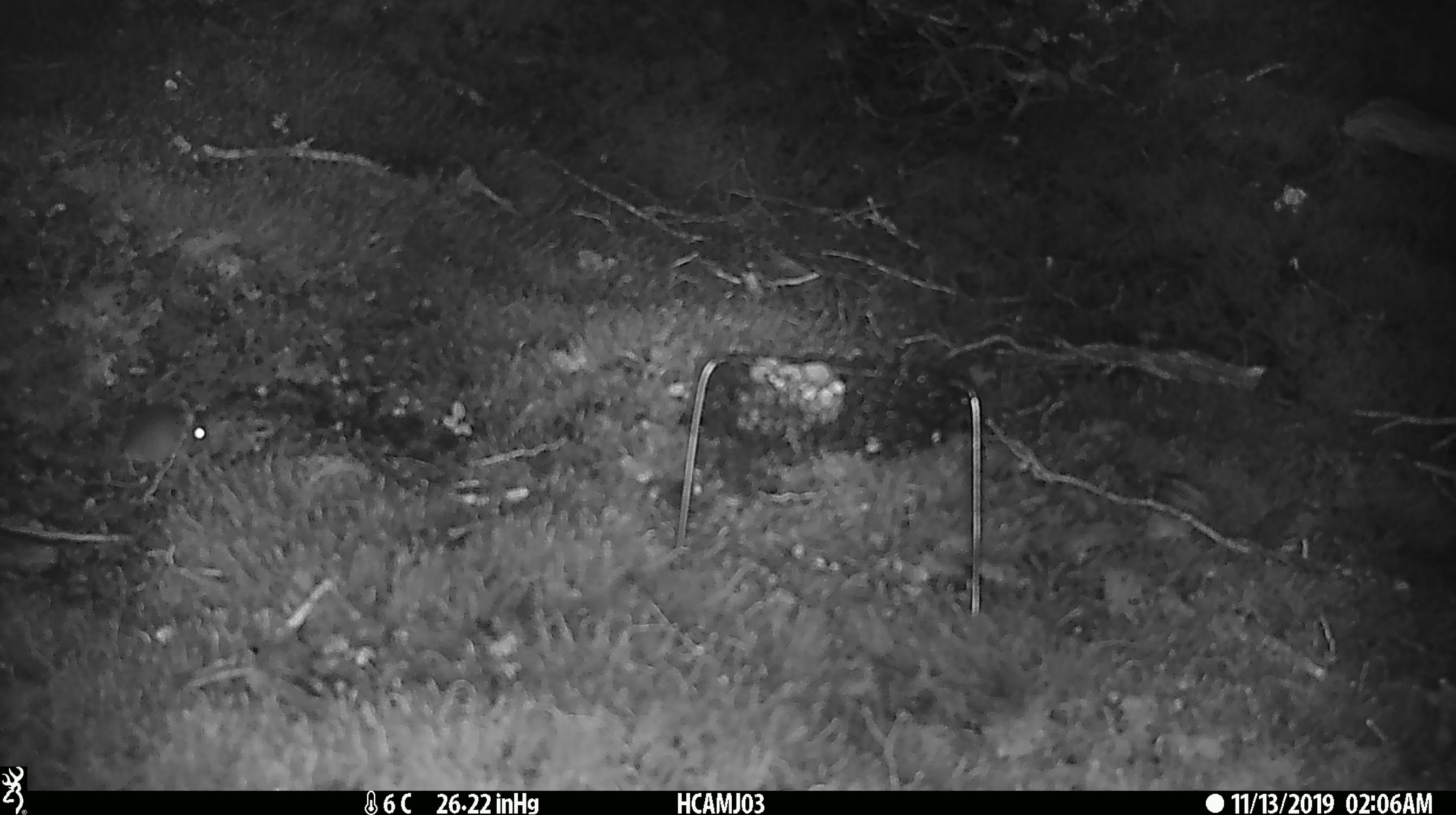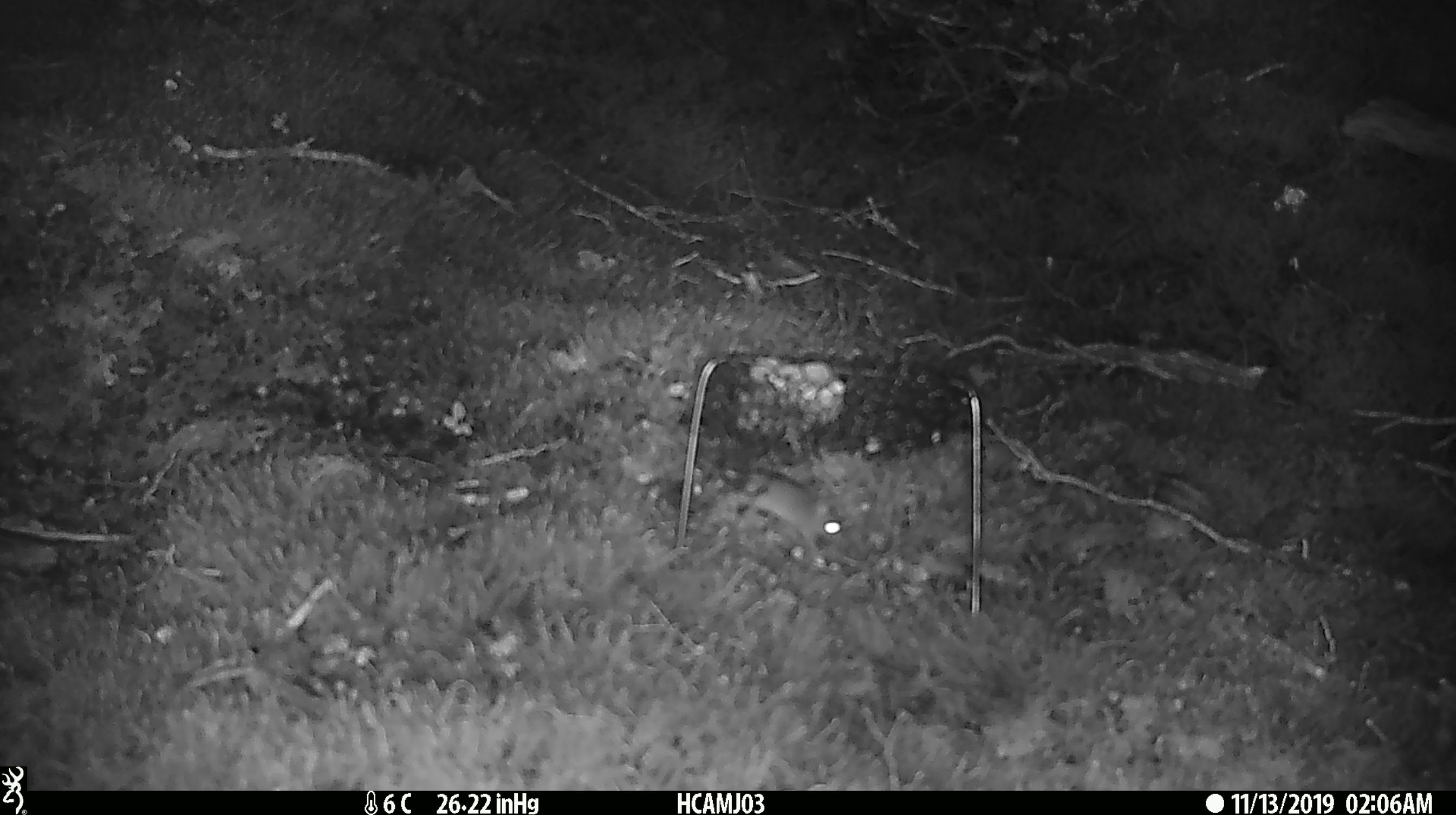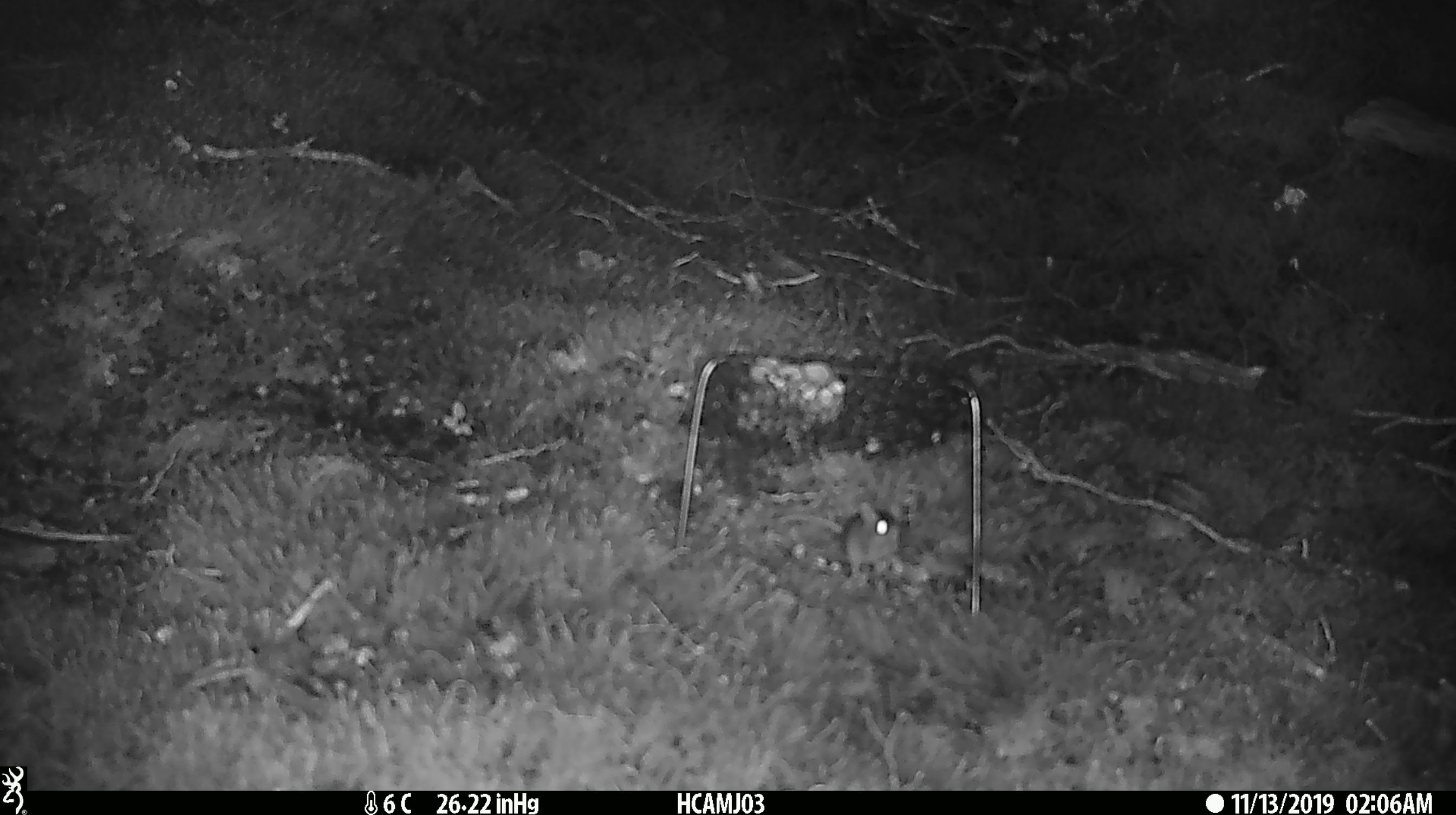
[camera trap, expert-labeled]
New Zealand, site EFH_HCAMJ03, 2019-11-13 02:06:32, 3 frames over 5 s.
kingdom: Animalia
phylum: Chordata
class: Mammalia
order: Rodentia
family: Muridae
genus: Mus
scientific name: Mus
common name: mouse